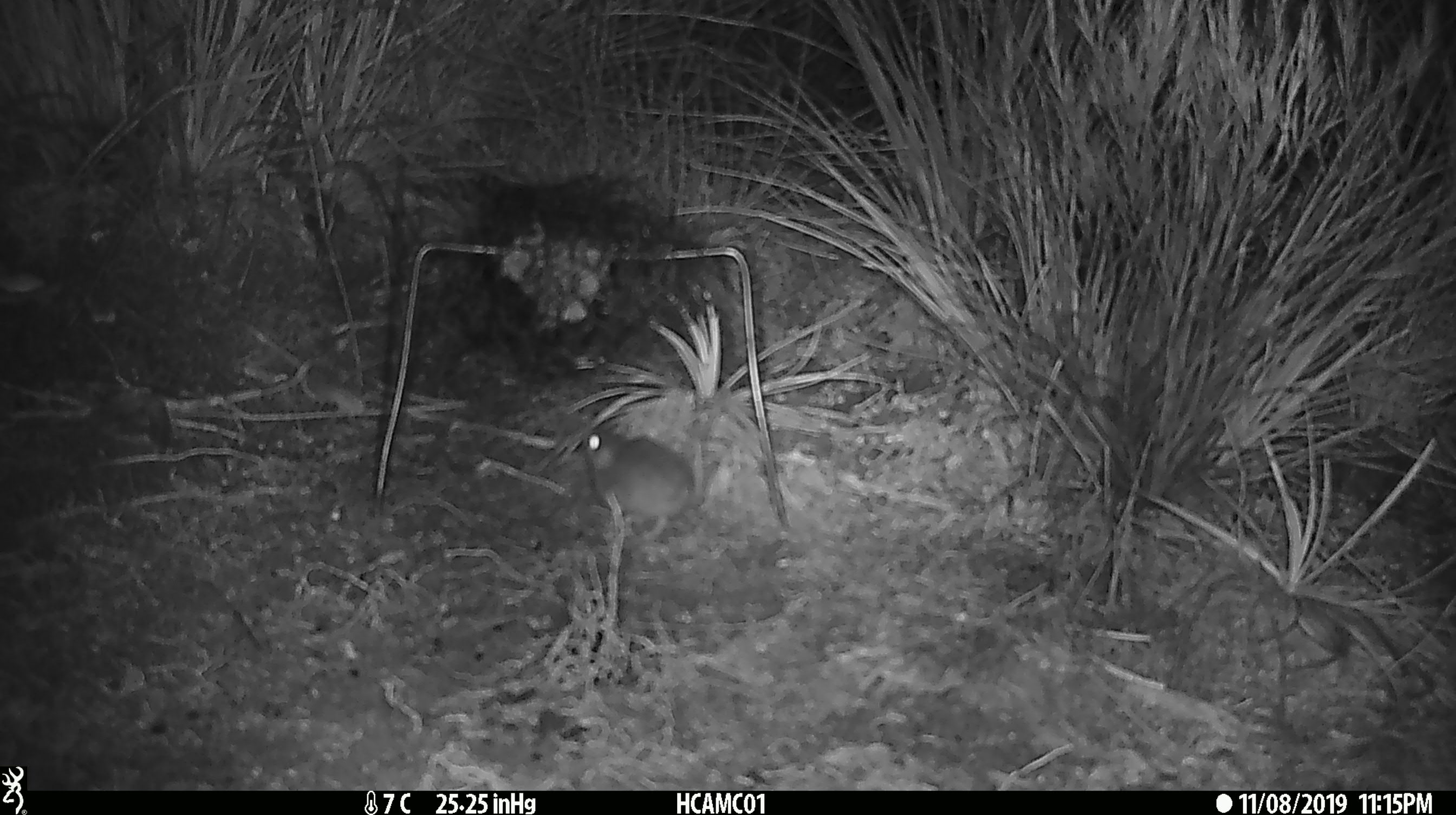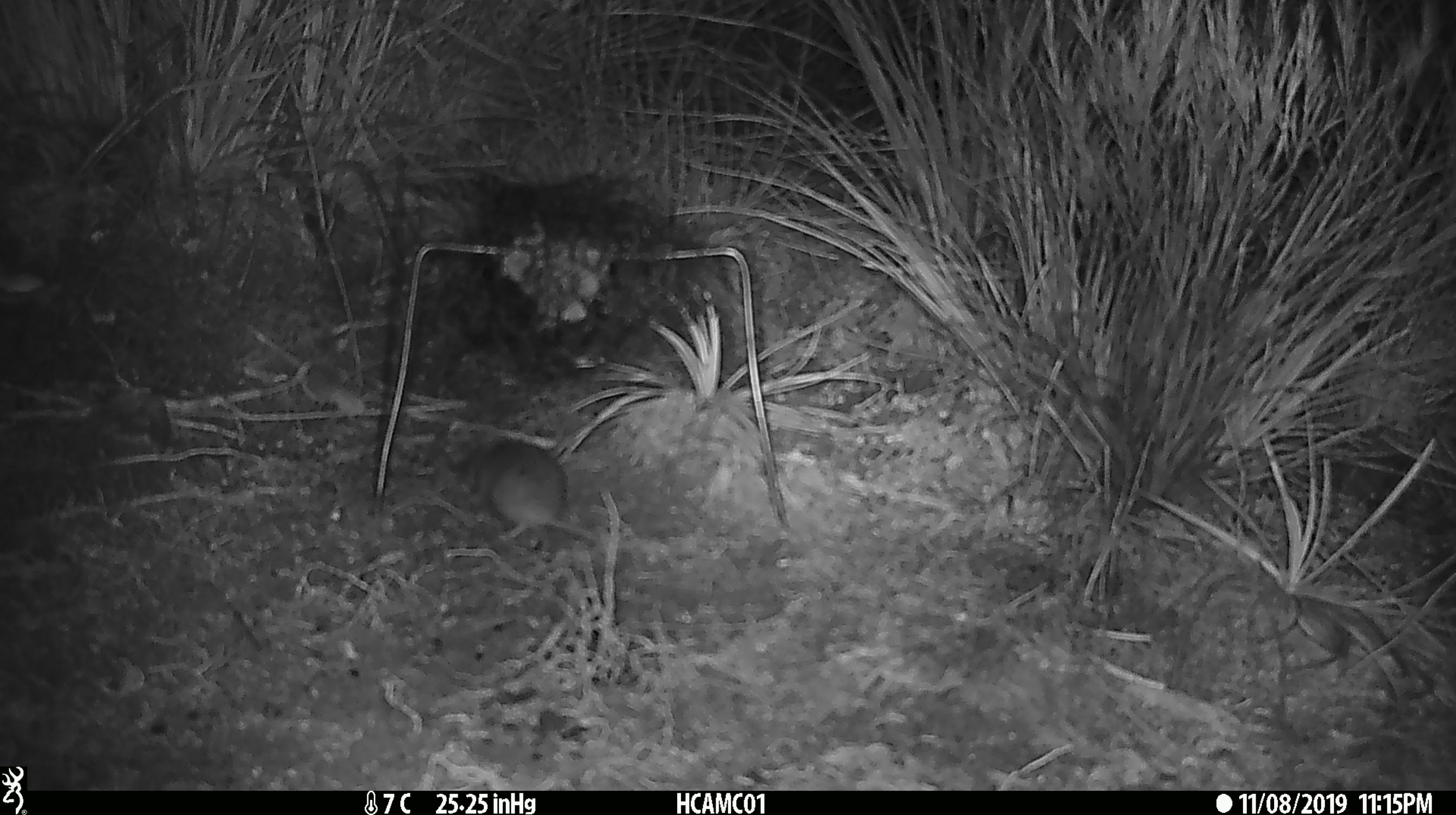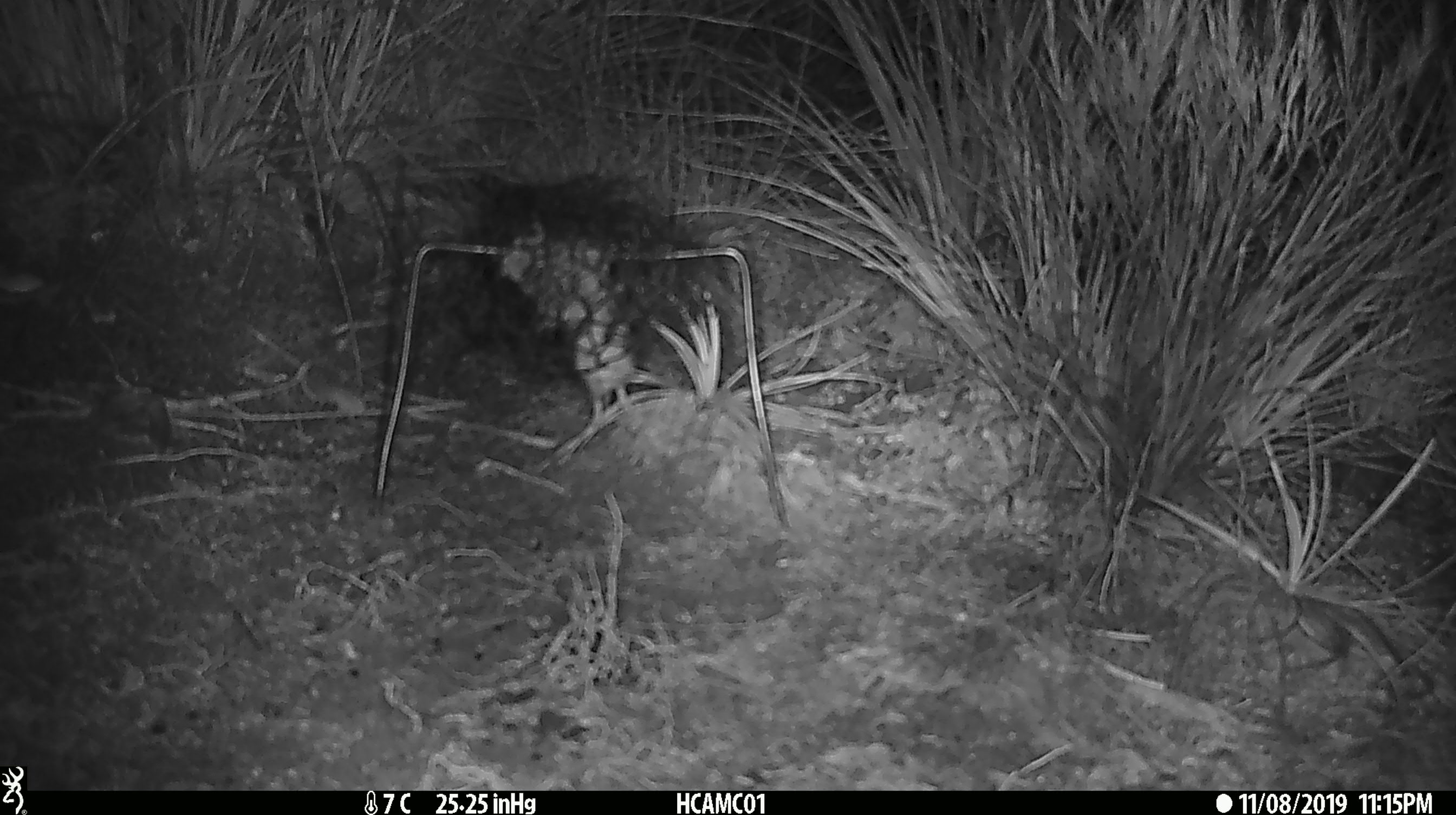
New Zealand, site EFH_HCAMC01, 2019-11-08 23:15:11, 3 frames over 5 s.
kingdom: Animalia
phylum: Chordata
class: Mammalia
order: Rodentia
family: Muridae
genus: Mus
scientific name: Mus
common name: mouse